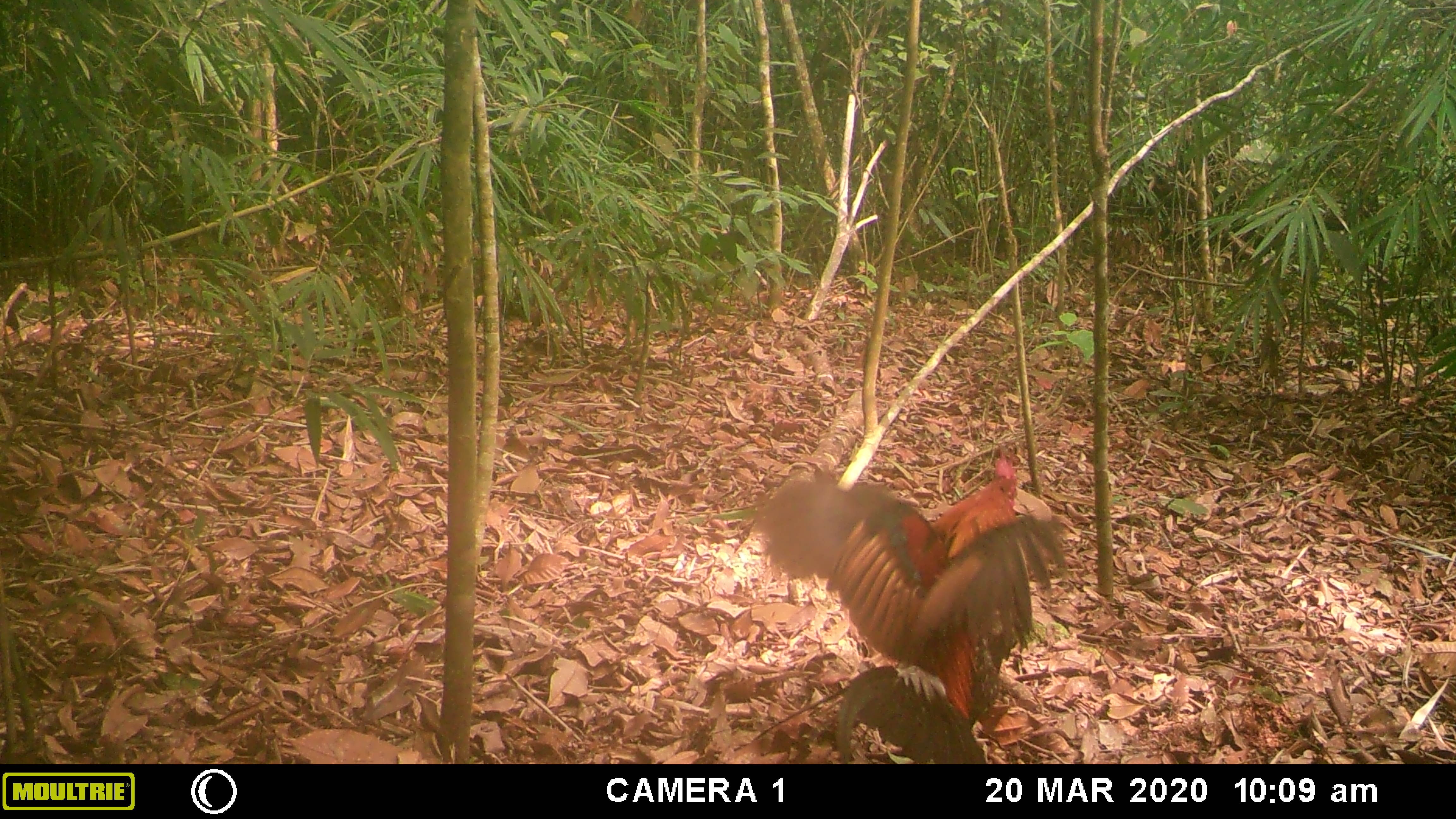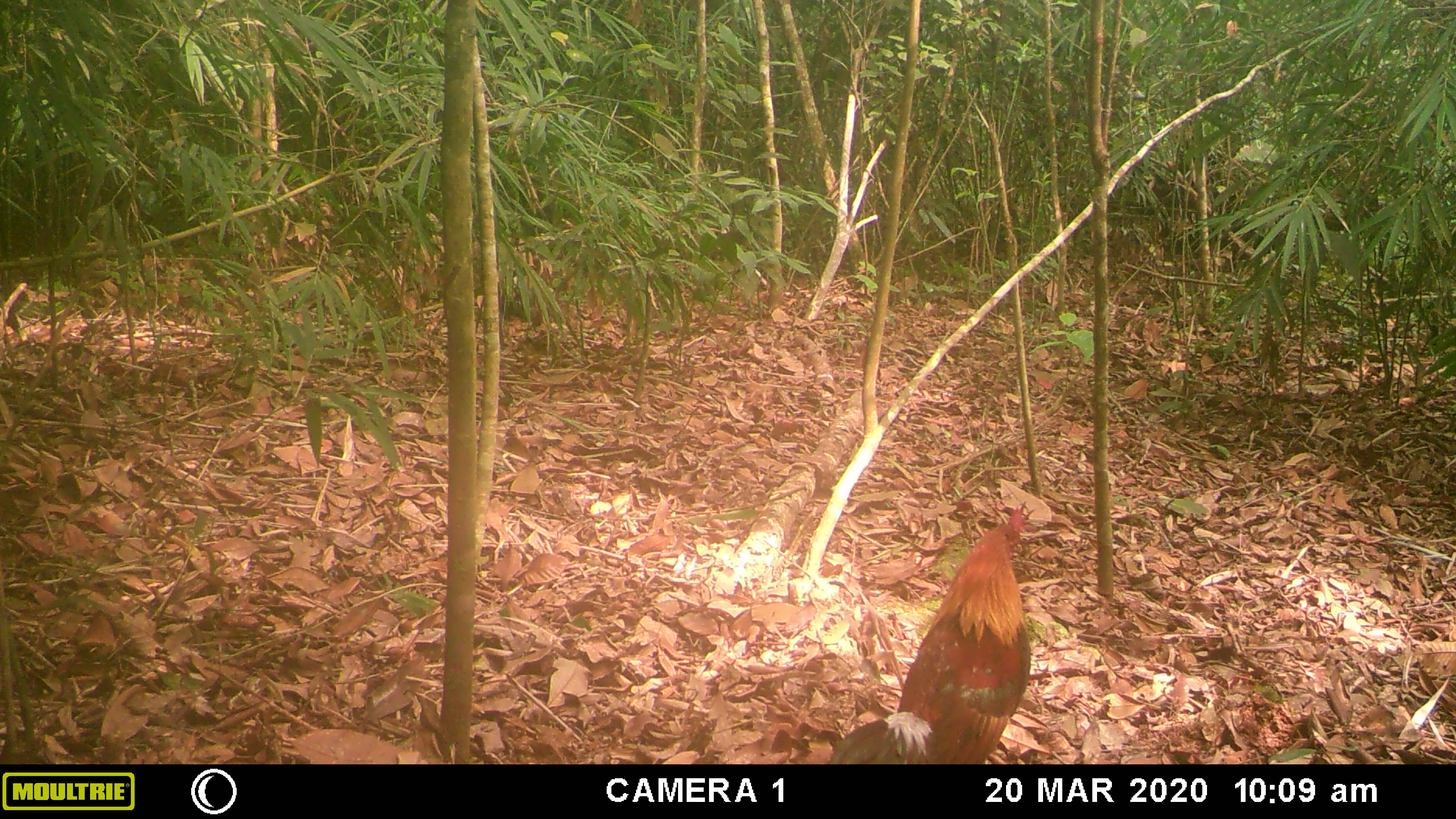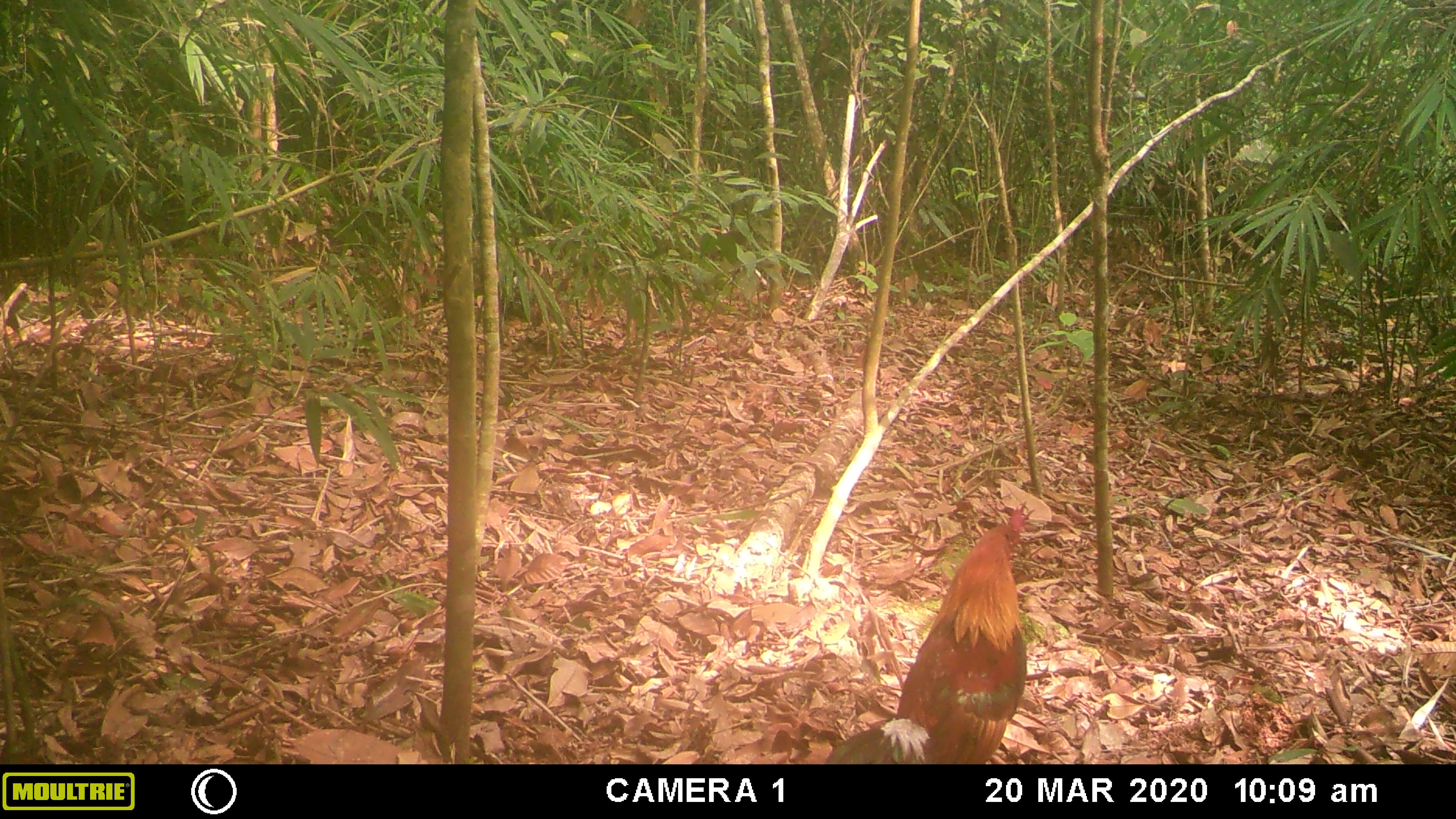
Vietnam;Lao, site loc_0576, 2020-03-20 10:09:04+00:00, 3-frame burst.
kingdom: Animalia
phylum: Chordata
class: Aves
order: Galliformes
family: Phasianidae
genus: Gallus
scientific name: Gallus gallus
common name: red junglefowl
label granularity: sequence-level